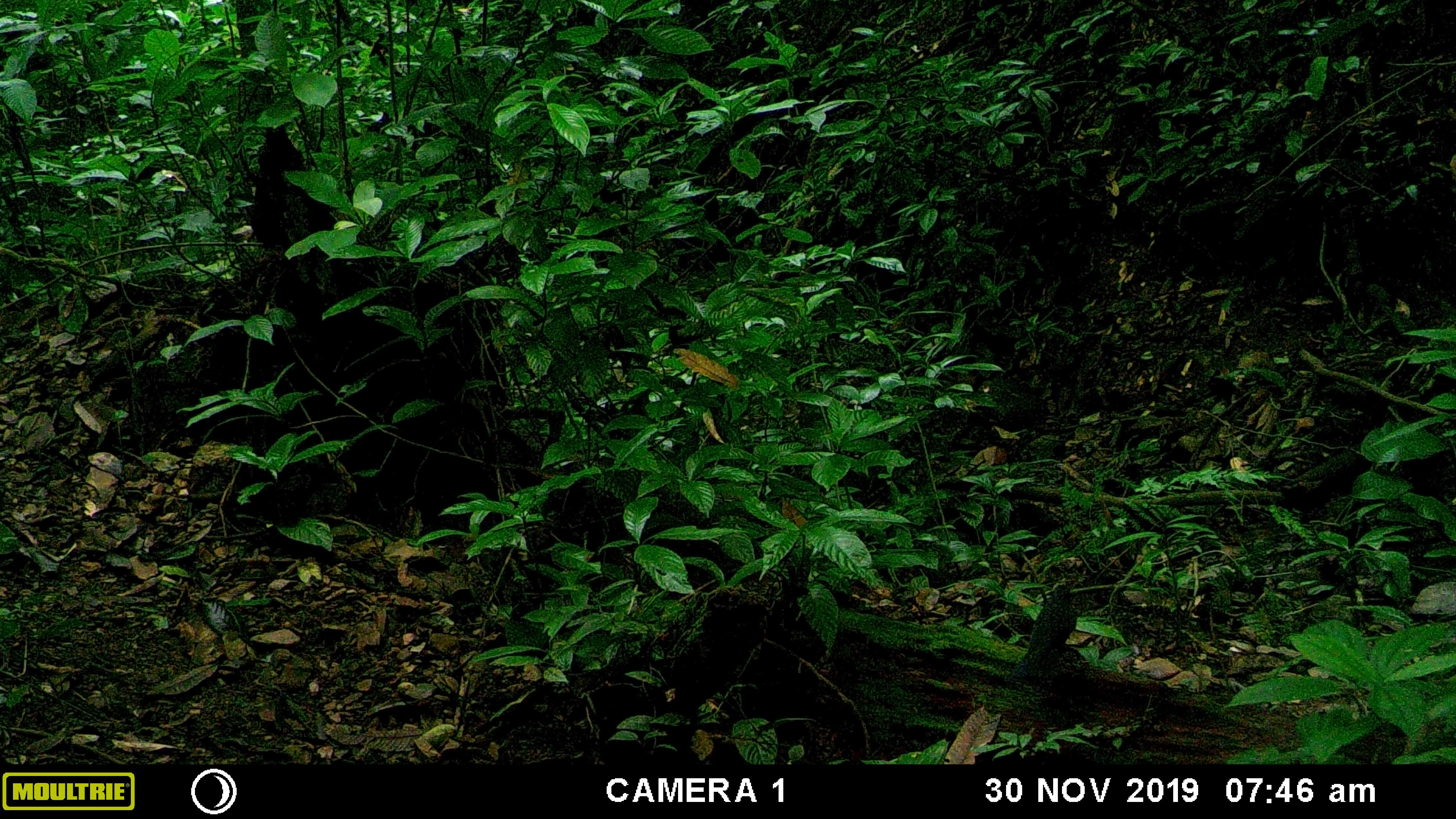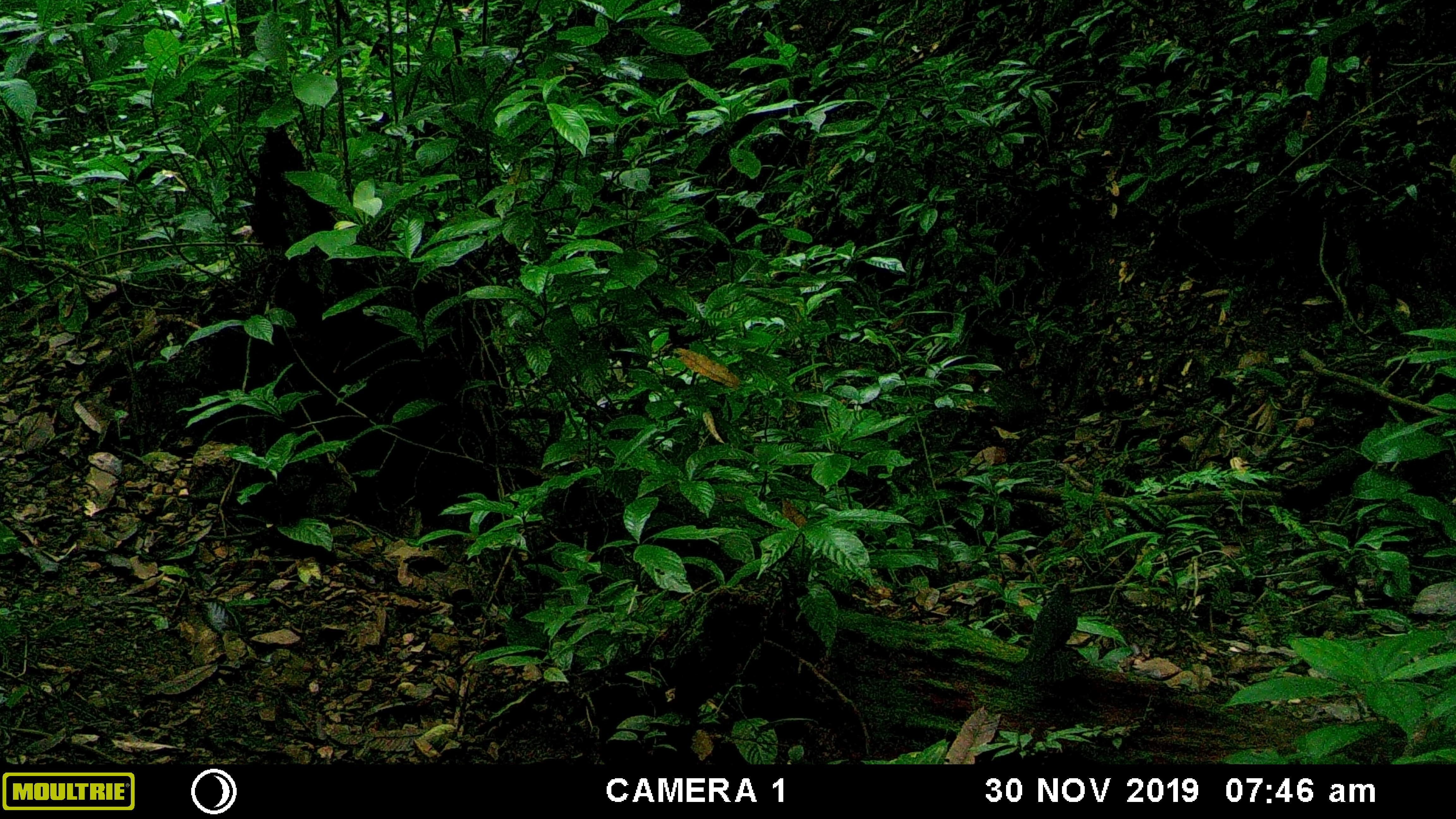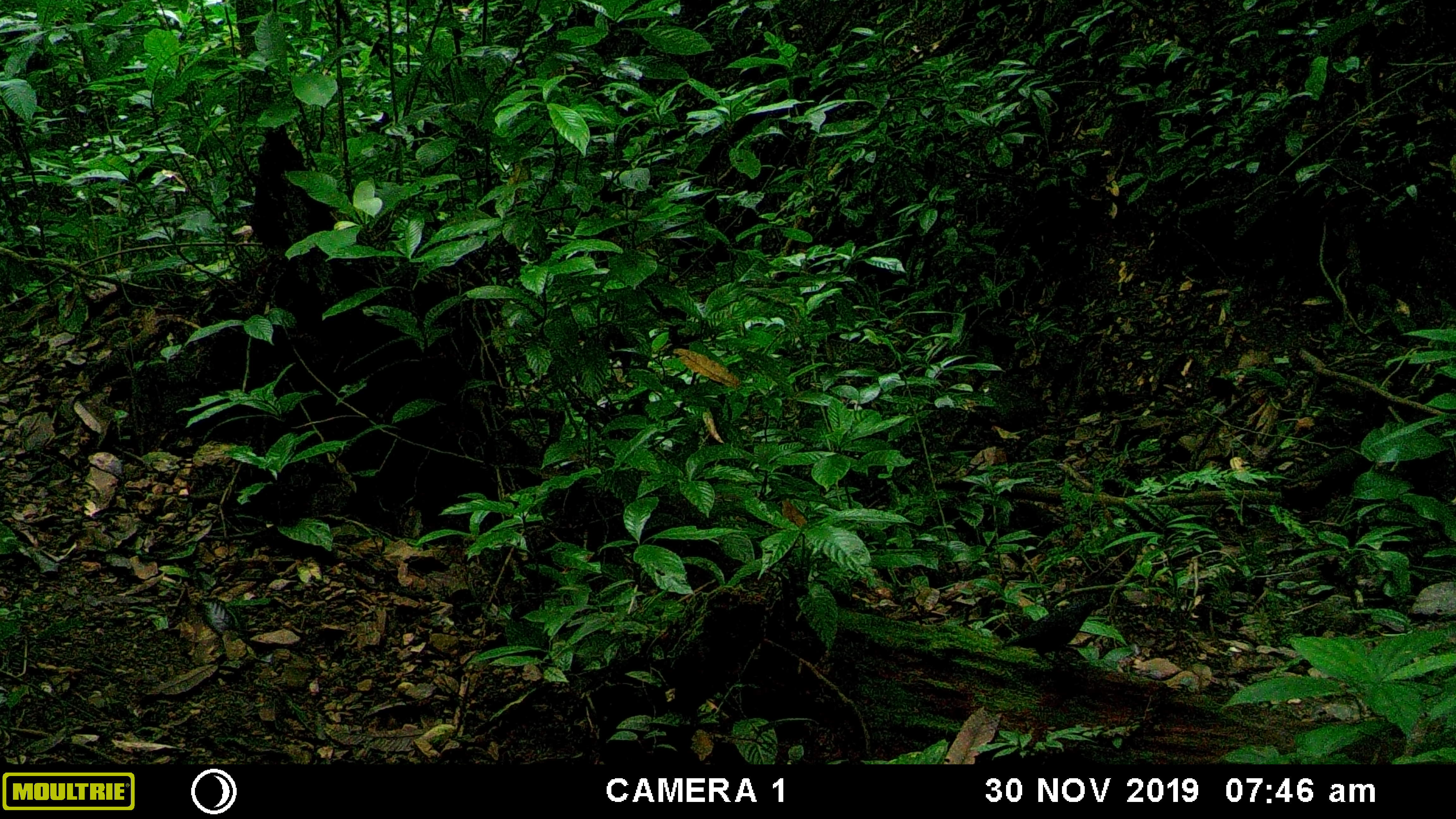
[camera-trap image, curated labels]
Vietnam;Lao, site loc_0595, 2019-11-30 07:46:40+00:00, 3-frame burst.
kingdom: Animalia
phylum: Chordata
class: Aves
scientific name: Aves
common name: bird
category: unidentified bird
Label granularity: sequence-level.